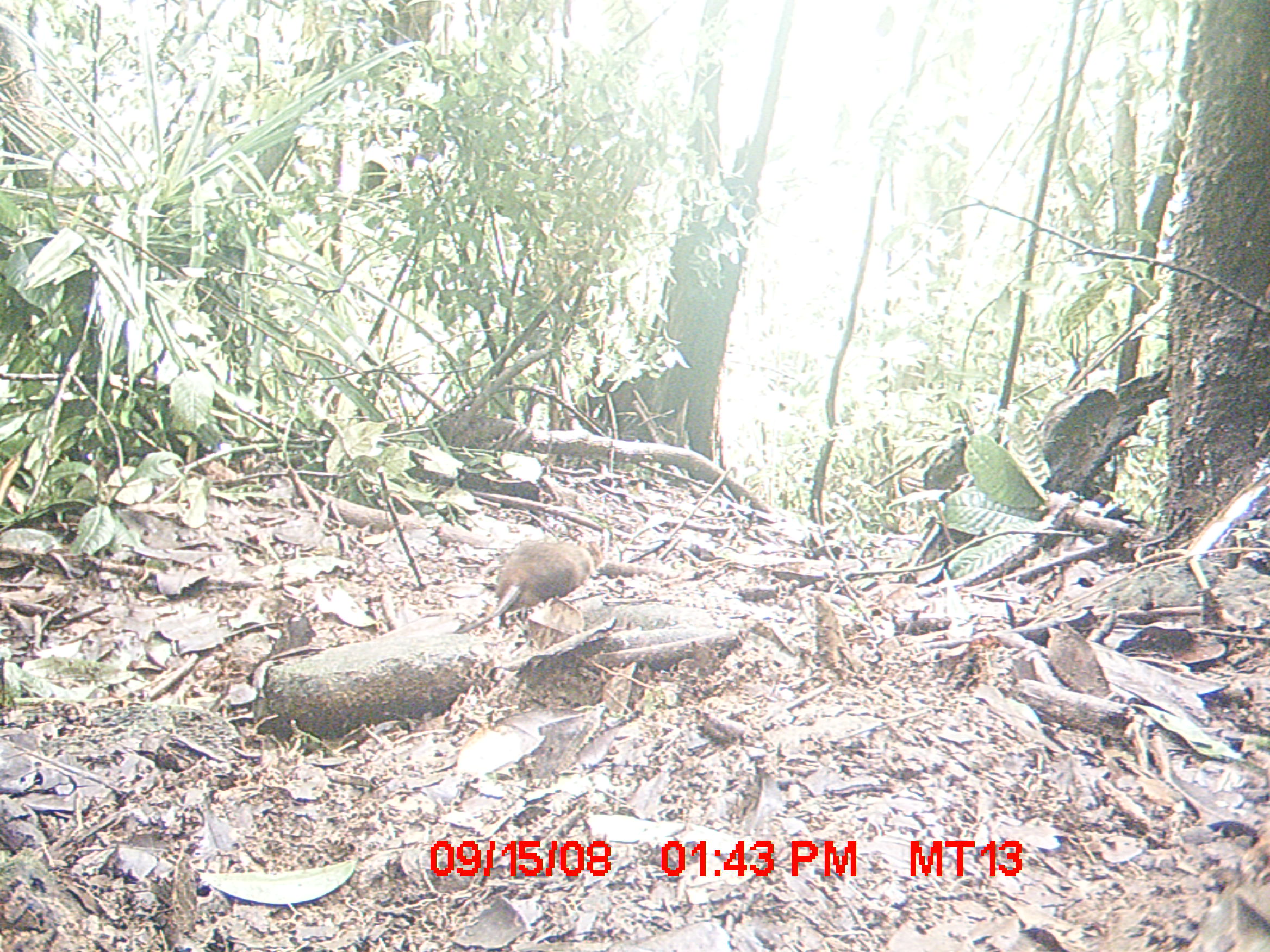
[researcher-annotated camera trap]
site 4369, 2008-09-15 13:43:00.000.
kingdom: Animalia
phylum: Chordata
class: Mammalia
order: Rodentia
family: Nesomyidae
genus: Nesomys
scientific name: Nesomys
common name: nesomys rodents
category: nesomys sp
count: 1